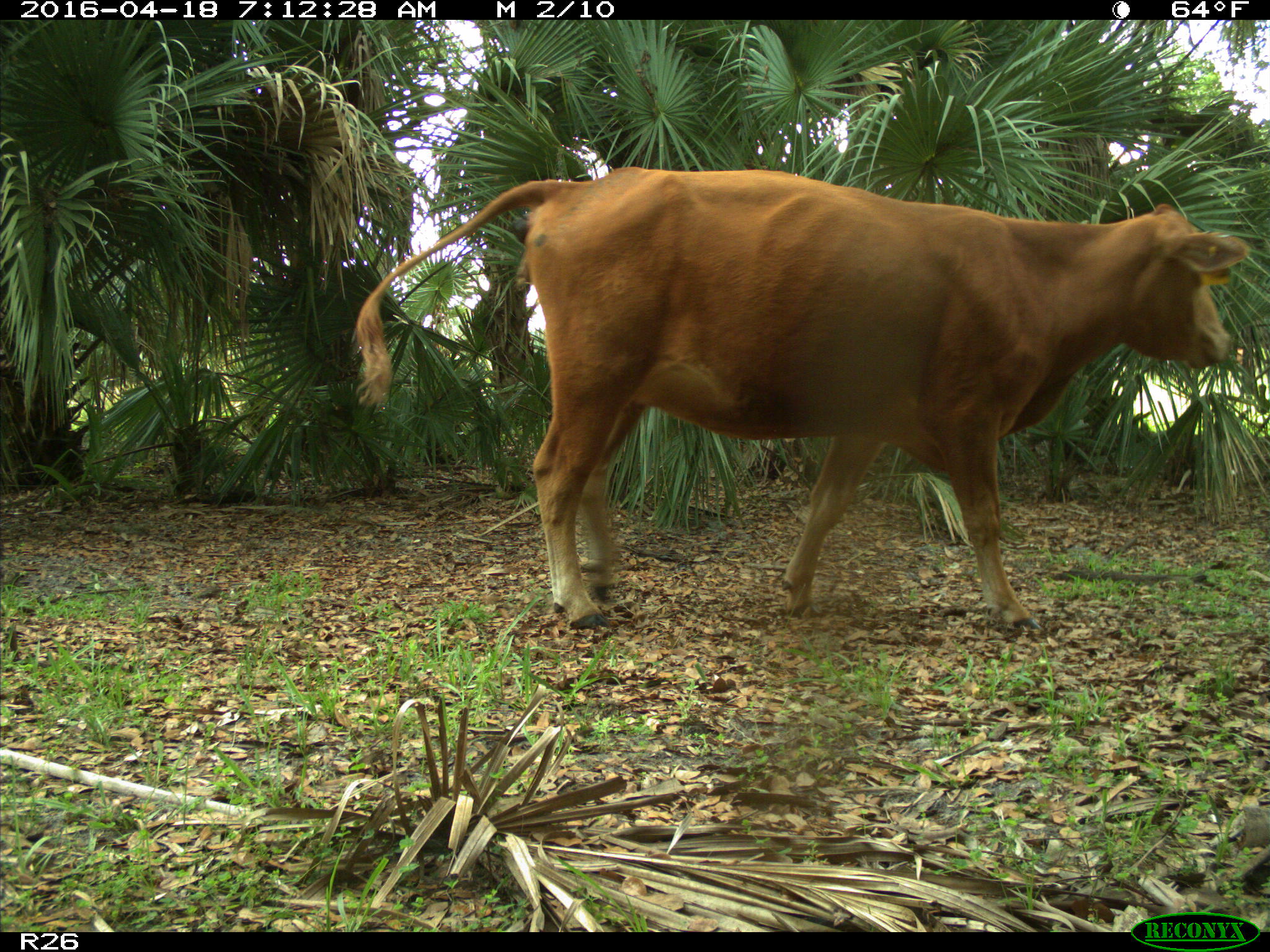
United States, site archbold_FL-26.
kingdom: Animalia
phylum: Chordata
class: Mammalia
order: Artiodactyla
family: Bovidae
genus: Bos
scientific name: Bos taurus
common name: domestic cow